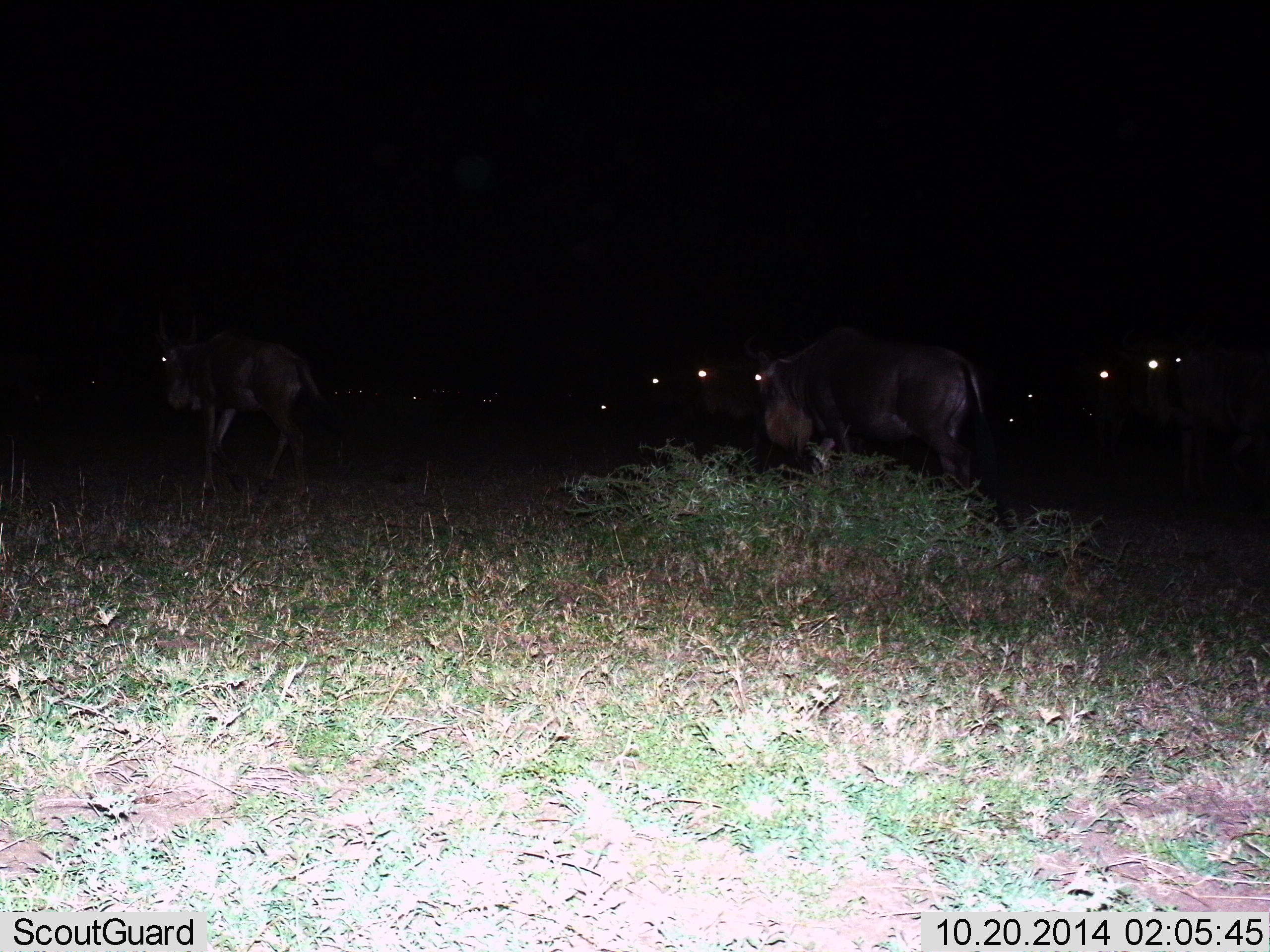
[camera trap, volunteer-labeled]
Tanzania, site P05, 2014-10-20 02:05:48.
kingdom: Animalia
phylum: Chordata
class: Mammalia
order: Artiodactyla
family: Bovidae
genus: Connochaetes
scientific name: Connochaetes taurinus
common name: blue wildebeest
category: wildebeest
Wildebeest (blue wildebeest) (Connochaetes taurinus), count 10. Behavior (volunteer vote fractions): standing 70%, resting 0%, moving 30%, interacting 0%. Young present (vote fraction): 0%. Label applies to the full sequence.